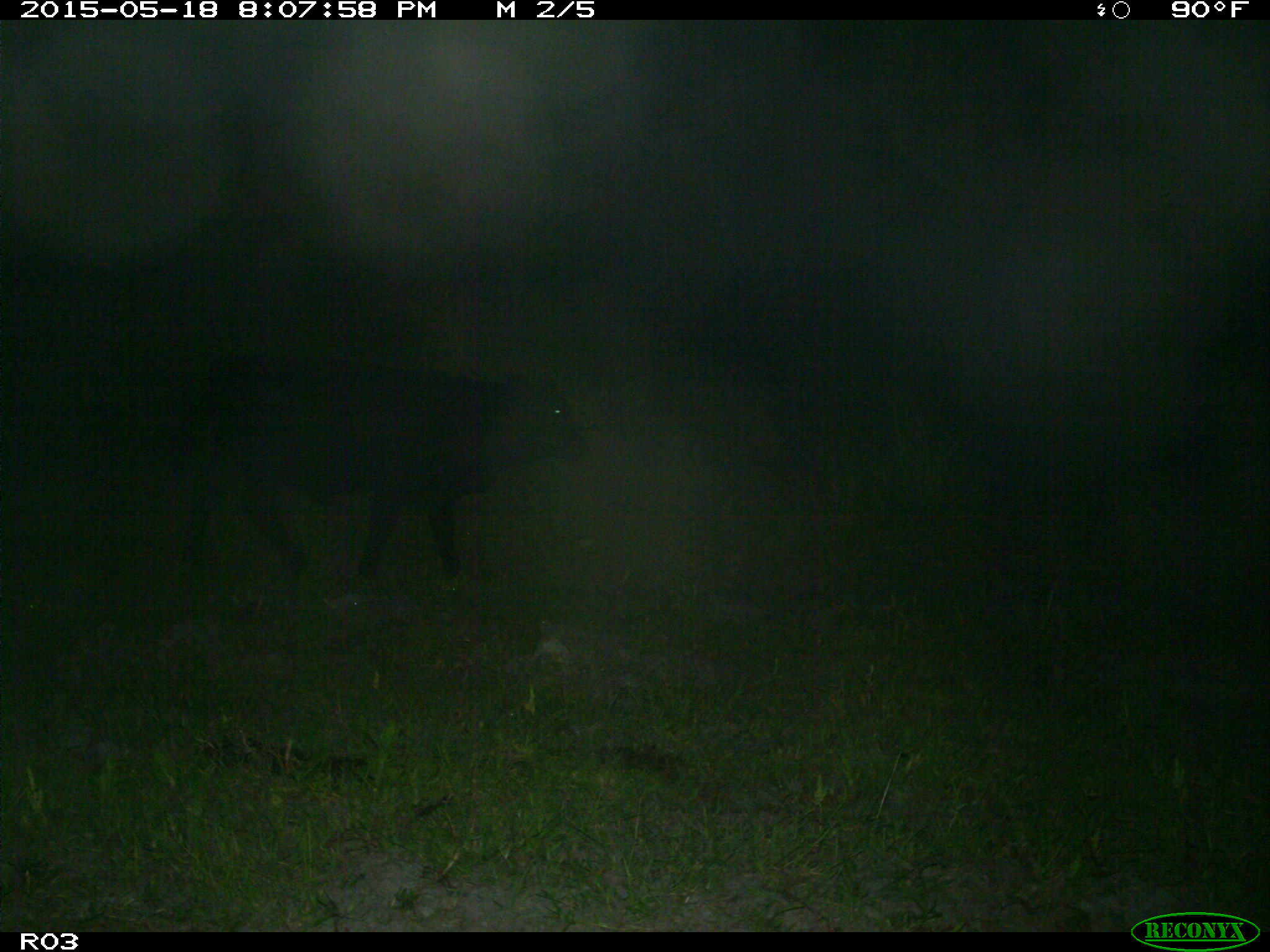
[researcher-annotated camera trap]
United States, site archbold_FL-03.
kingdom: Animalia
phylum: Chordata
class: Mammalia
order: Artiodactyla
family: Bovidae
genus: Bos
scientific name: Bos taurus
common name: domestic cow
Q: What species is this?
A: Bos taurus (domestic cow).